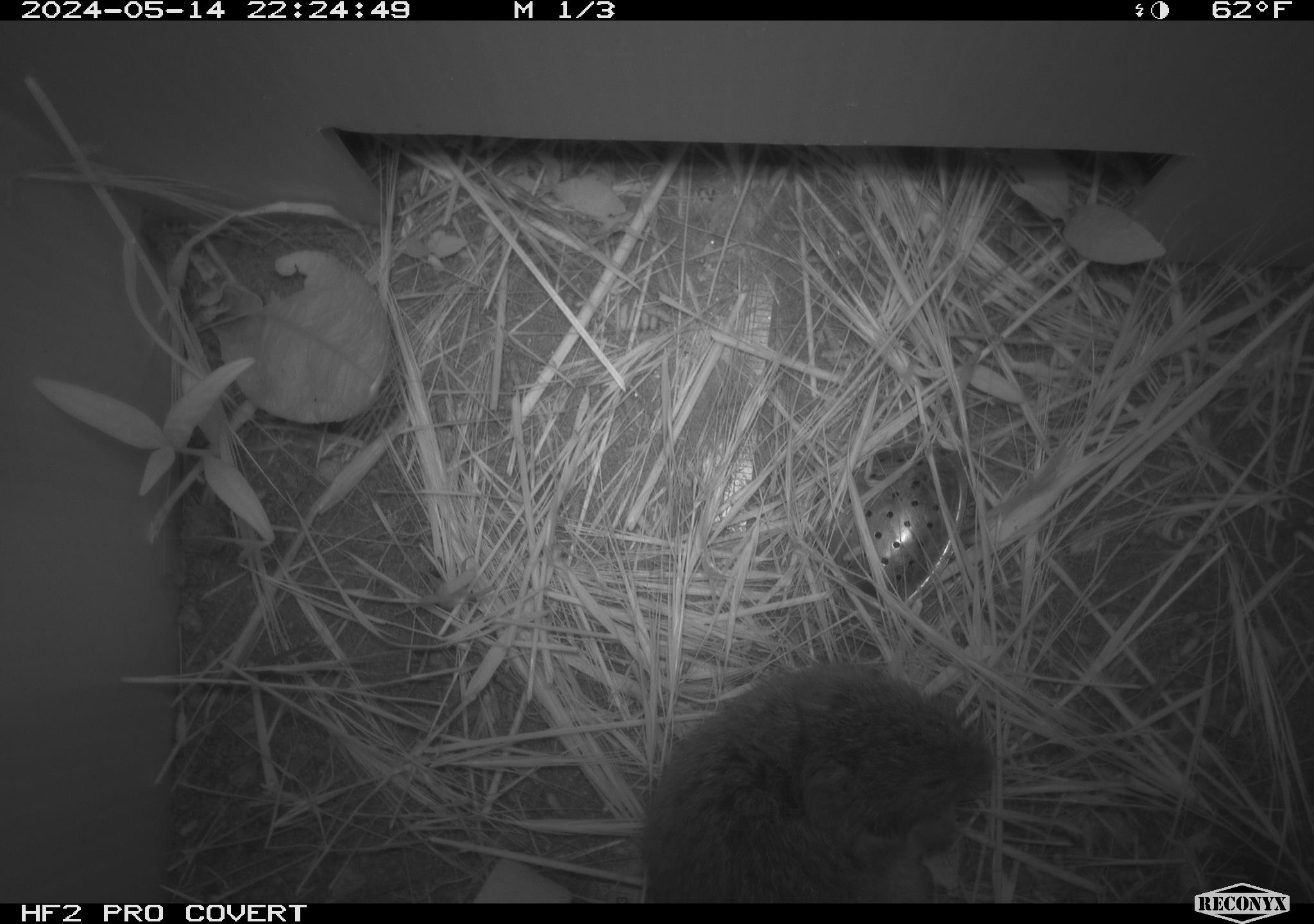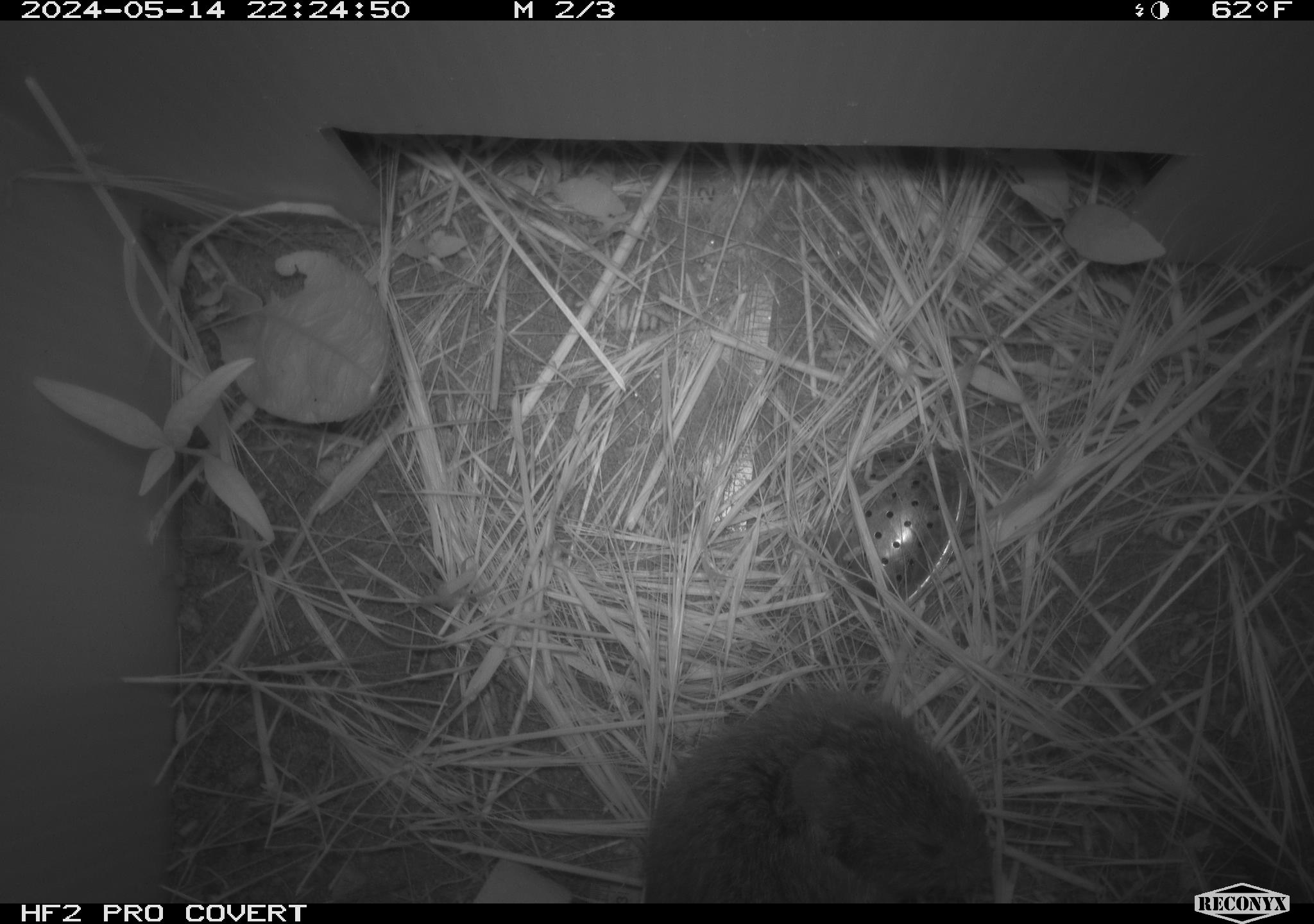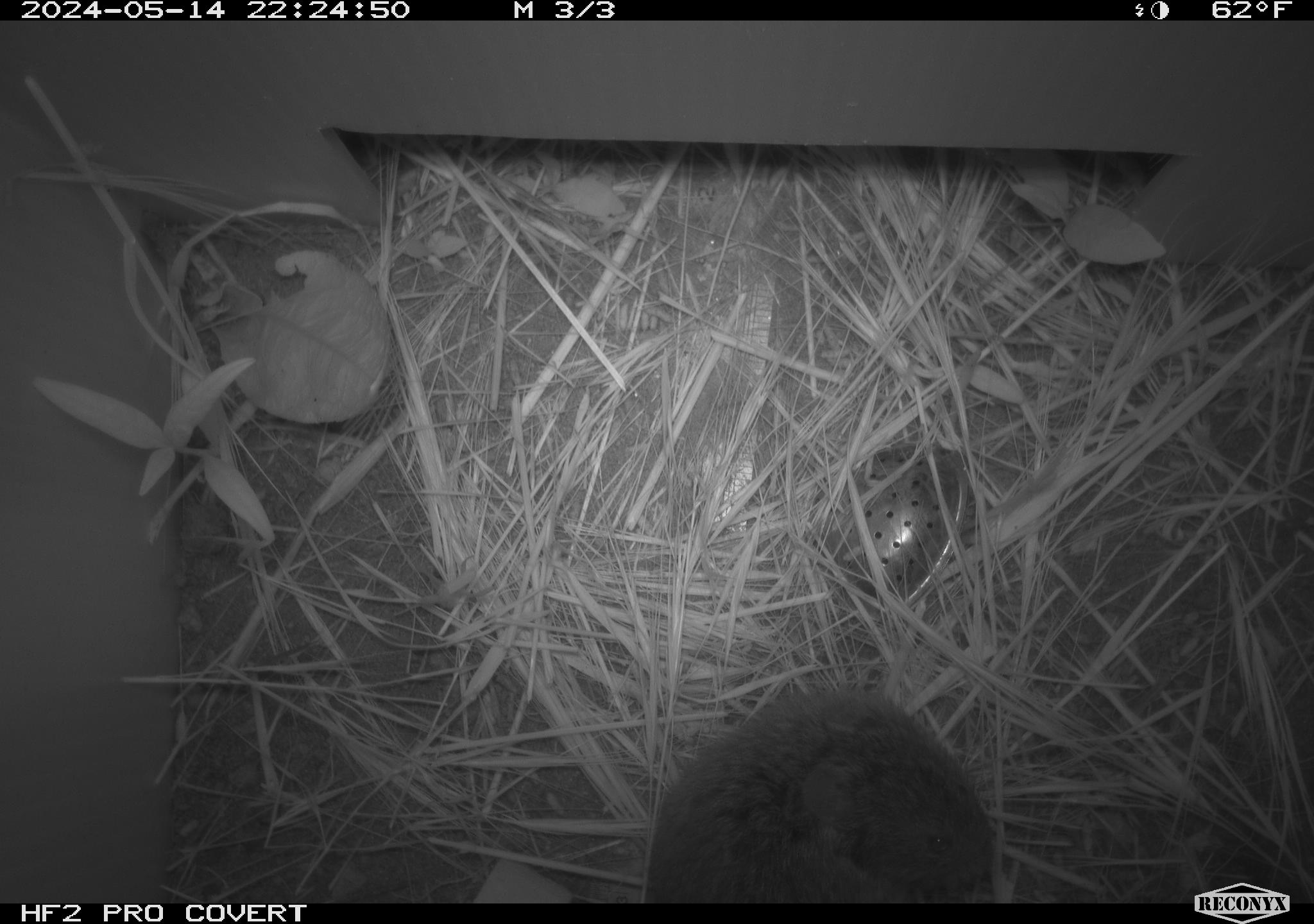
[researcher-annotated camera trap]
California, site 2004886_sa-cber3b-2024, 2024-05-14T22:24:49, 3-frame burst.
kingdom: Animalia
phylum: Chordata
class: Mammalia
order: Rodentia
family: Cricetidae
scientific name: Arvicolinae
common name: voles, lemmings, and muskrats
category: arvicolinae subfamily